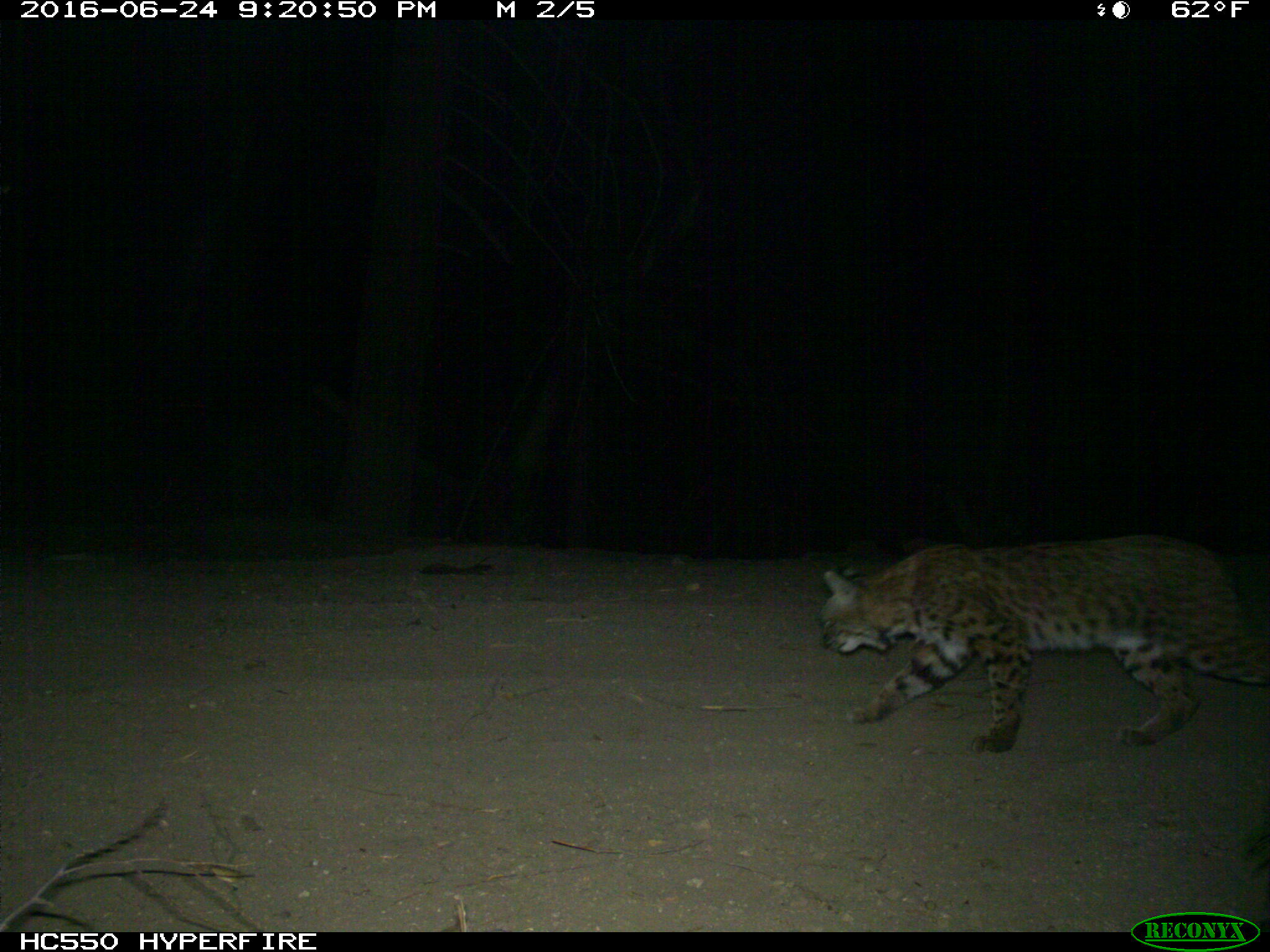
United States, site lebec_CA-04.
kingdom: Animalia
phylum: Chordata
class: Mammalia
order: Carnivora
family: Felidae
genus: Lynx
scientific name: Lynx rufus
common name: bobcat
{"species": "Lynx rufus (bobcat)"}